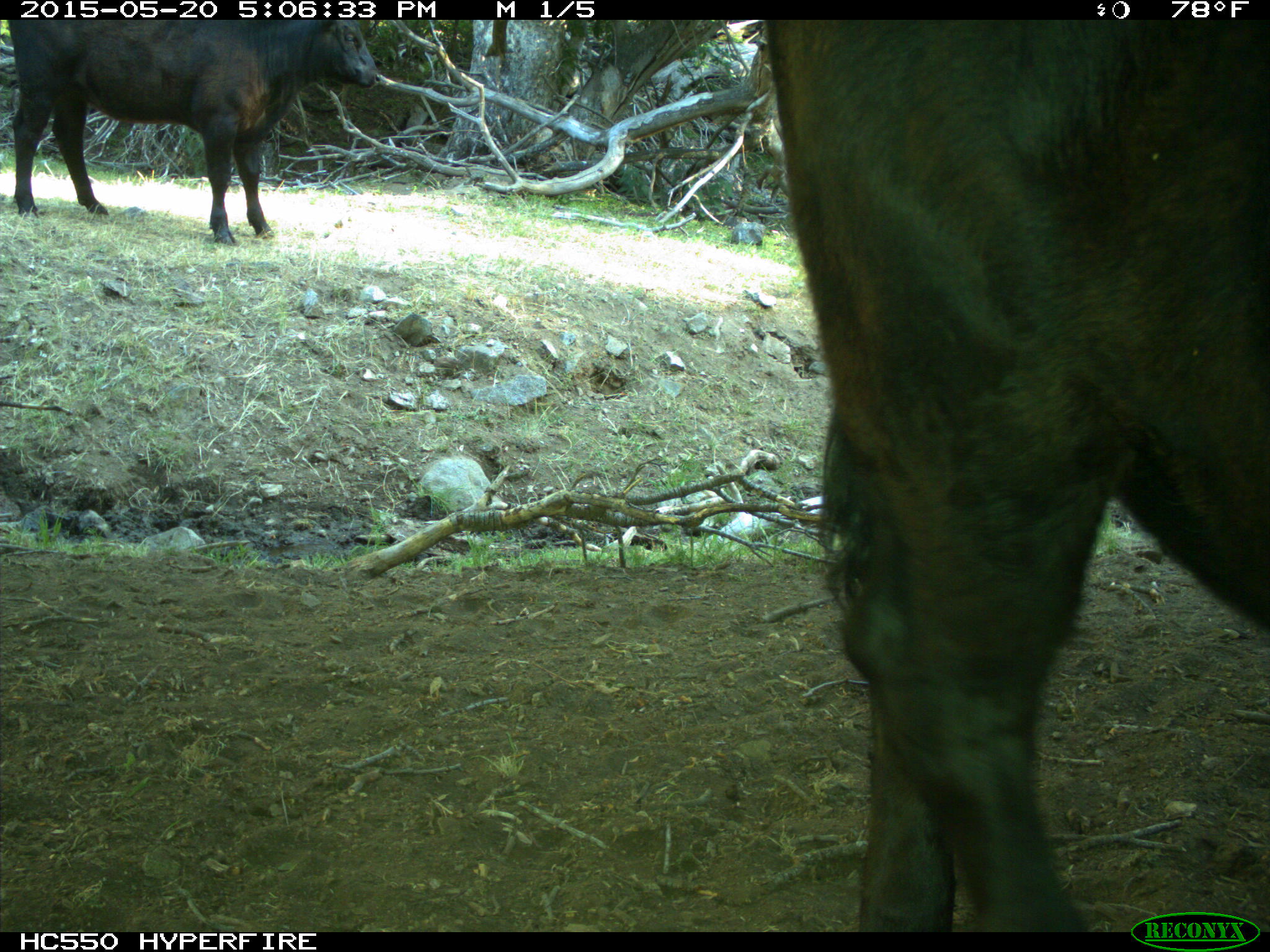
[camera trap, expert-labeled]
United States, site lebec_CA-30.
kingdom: Animalia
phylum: Chordata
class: Mammalia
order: Artiodactyla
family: Bovidae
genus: Bos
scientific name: Bos taurus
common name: domestic cow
Bos taurus (domestic cow).